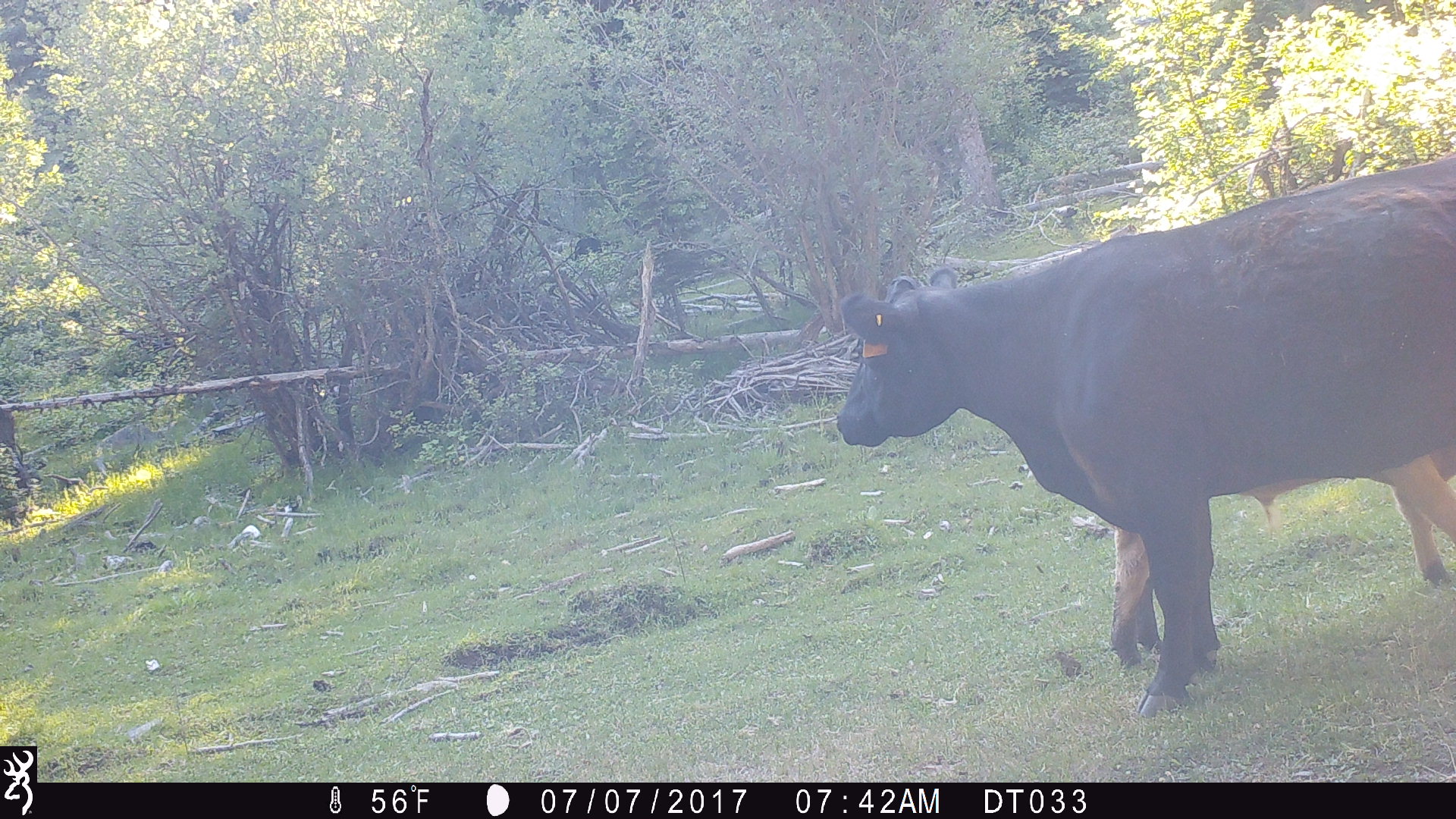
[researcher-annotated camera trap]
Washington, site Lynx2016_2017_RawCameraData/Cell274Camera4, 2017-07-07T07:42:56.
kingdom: Animalia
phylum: Chordata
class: Mammalia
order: Artiodactyla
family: Bovidae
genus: Bos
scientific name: Bos taurus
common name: domestic cattle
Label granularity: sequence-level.